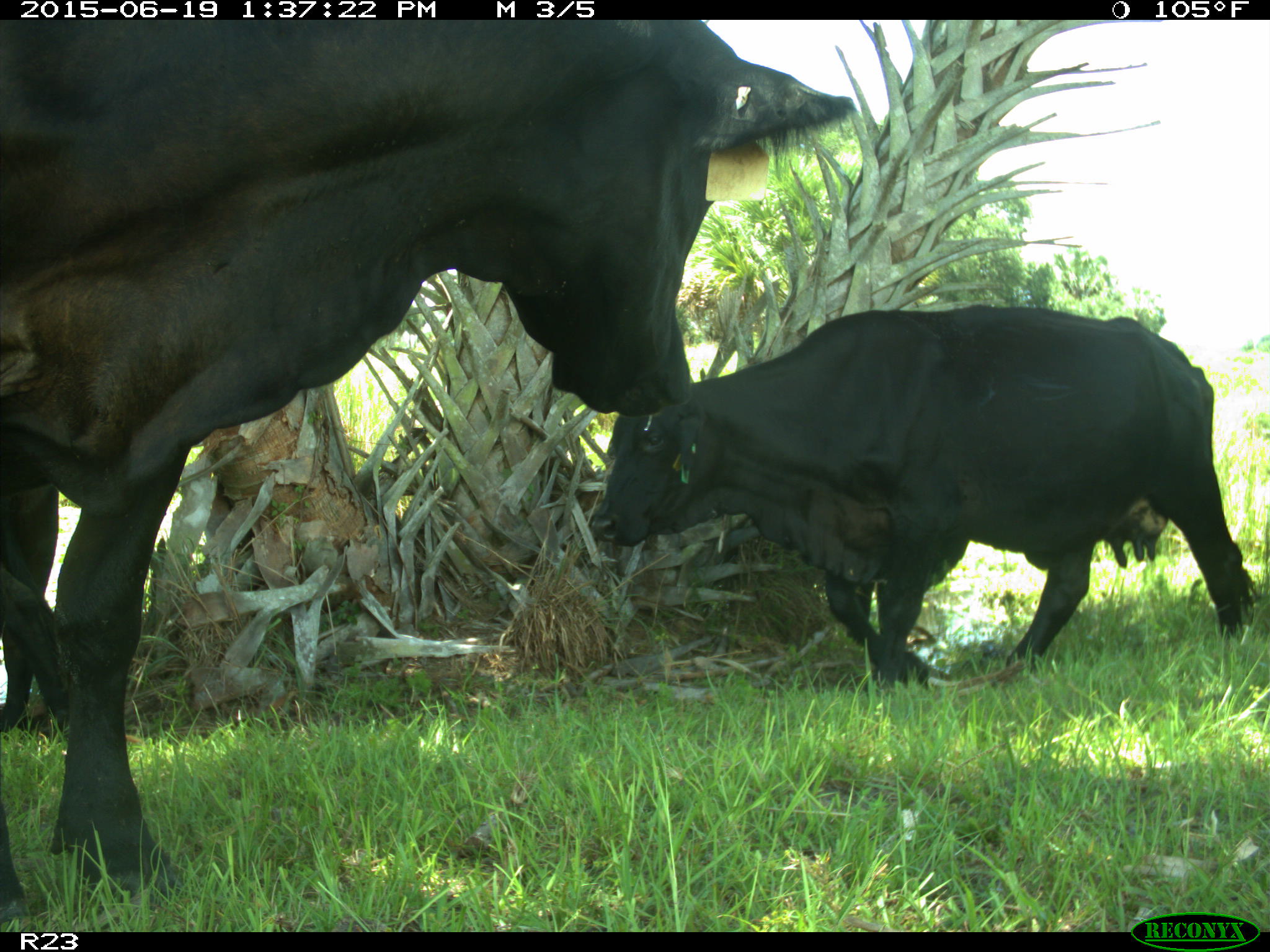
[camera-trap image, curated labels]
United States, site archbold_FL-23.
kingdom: Animalia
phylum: Chordata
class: Mammalia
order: Artiodactyla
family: Suidae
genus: Sus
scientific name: Sus scrofa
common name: wild boar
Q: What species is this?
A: Sus scrofa (wild boar).